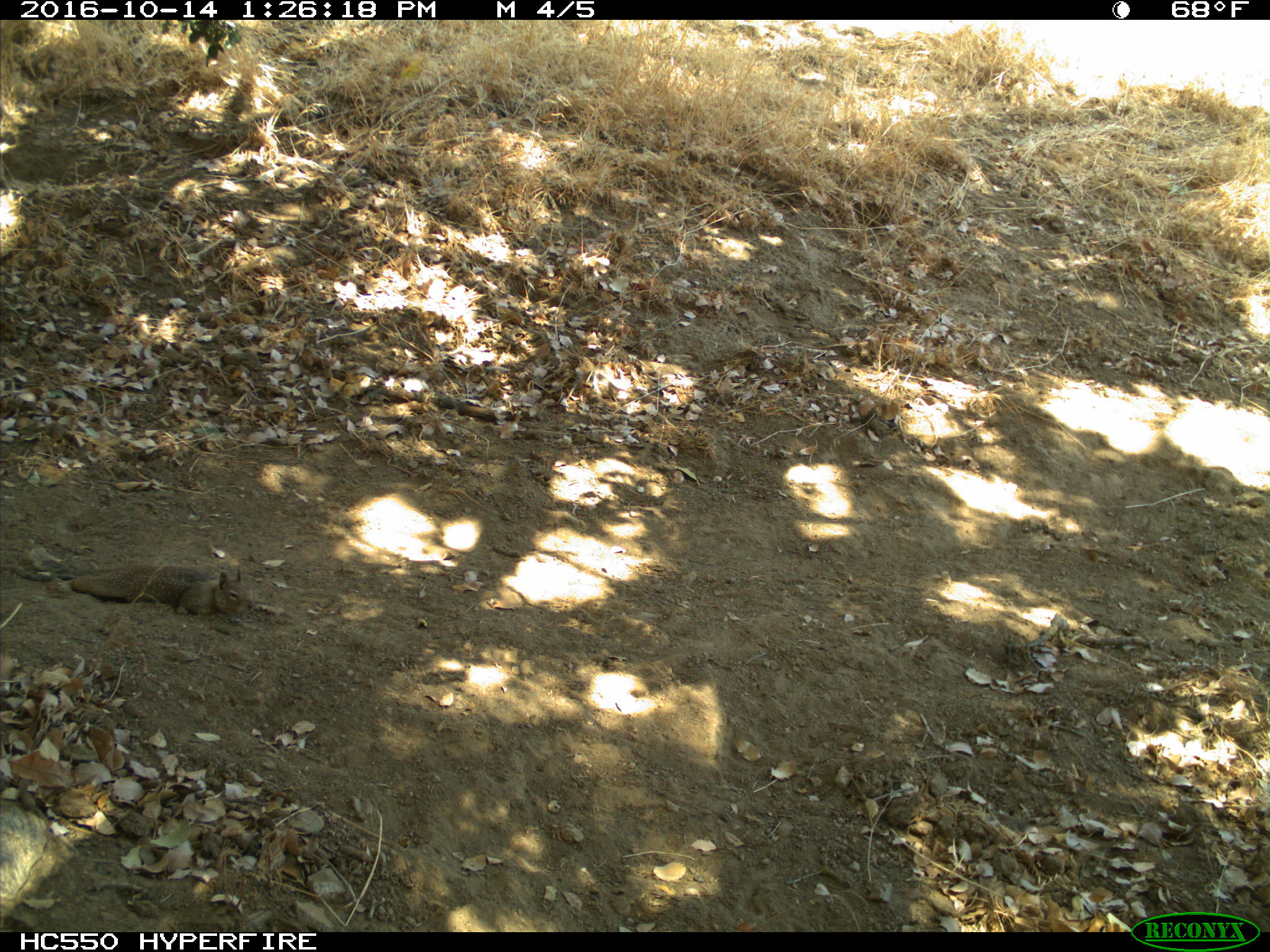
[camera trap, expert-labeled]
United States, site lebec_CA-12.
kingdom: Animalia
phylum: Chordata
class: Mammalia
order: Rodentia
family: Sciuridae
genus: Otospermophilus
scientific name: Otospermophilus beecheyi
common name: california ground squirrel